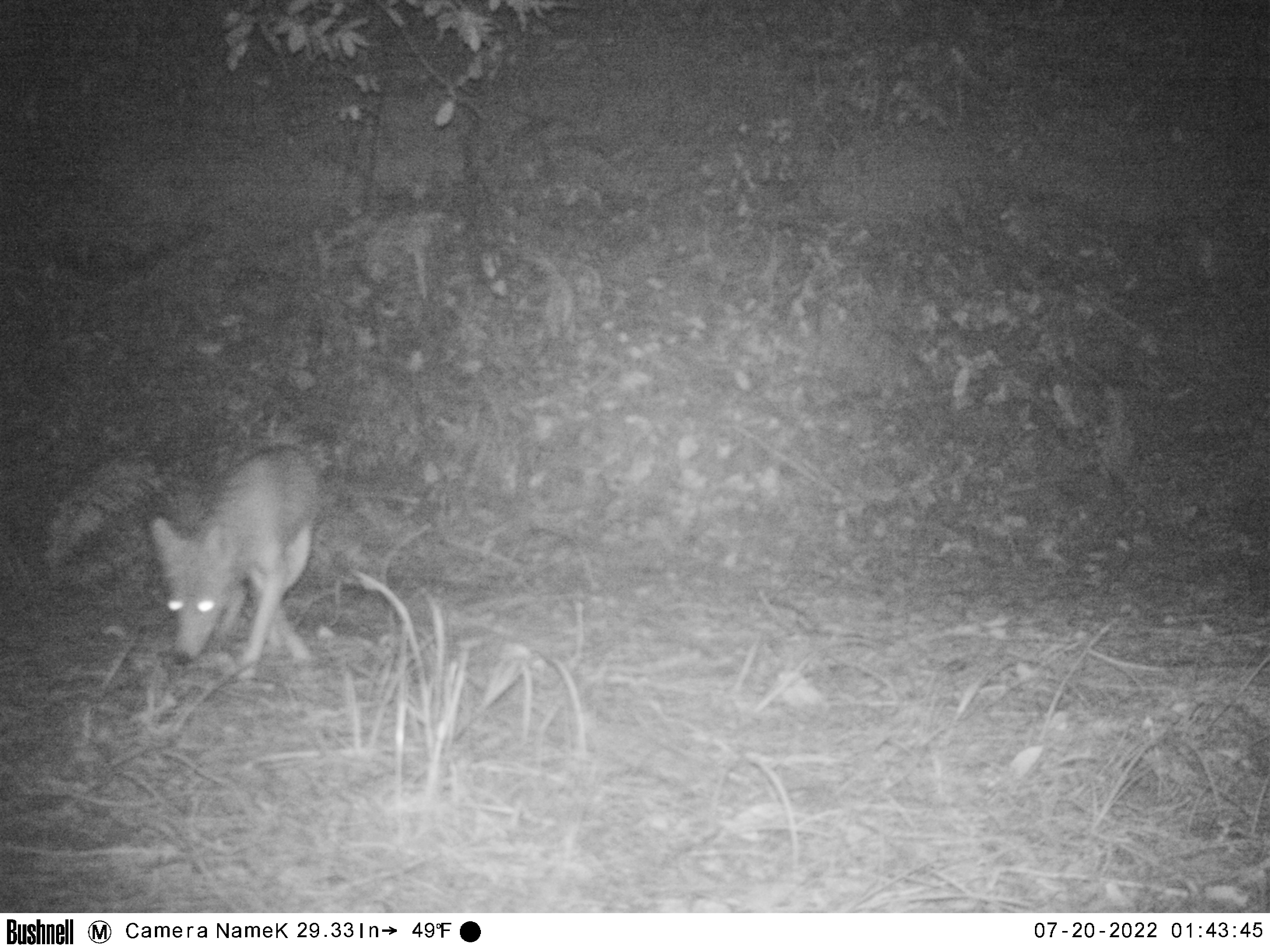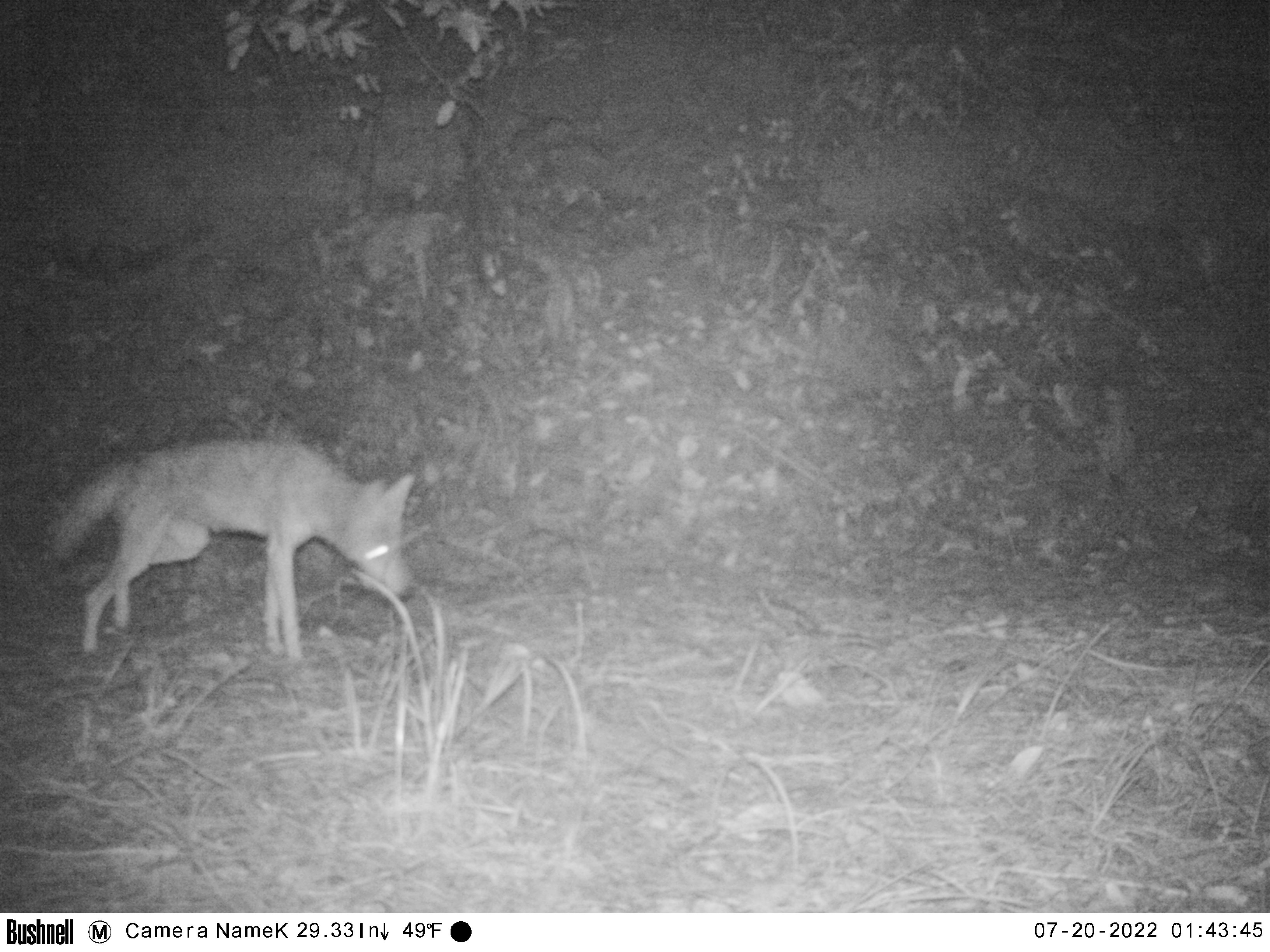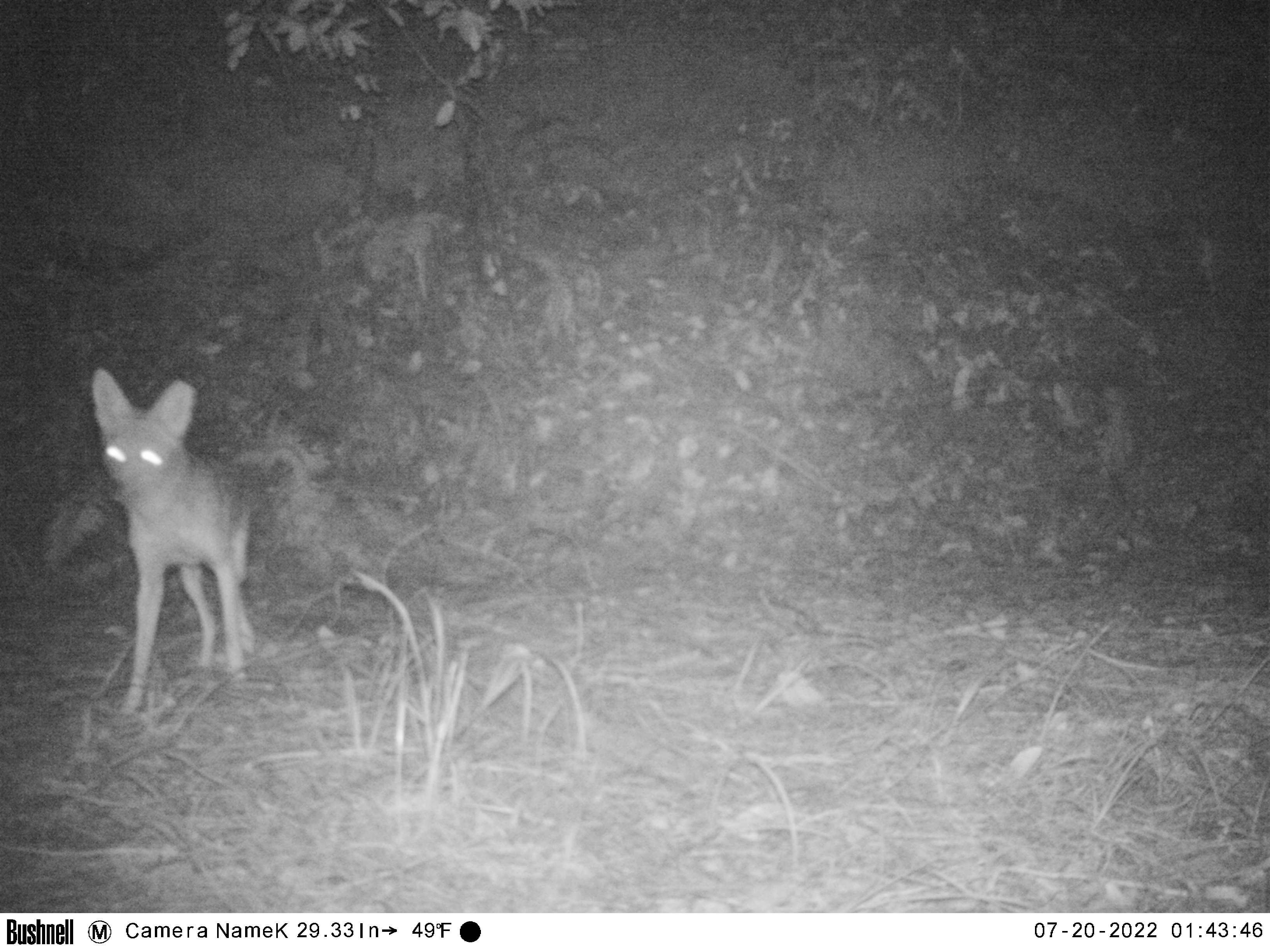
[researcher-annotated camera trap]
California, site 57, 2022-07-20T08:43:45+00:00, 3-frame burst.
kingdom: Animalia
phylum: Chordata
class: Mammalia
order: Carnivora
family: Canidae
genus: Canis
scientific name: Canis latrans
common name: coyote